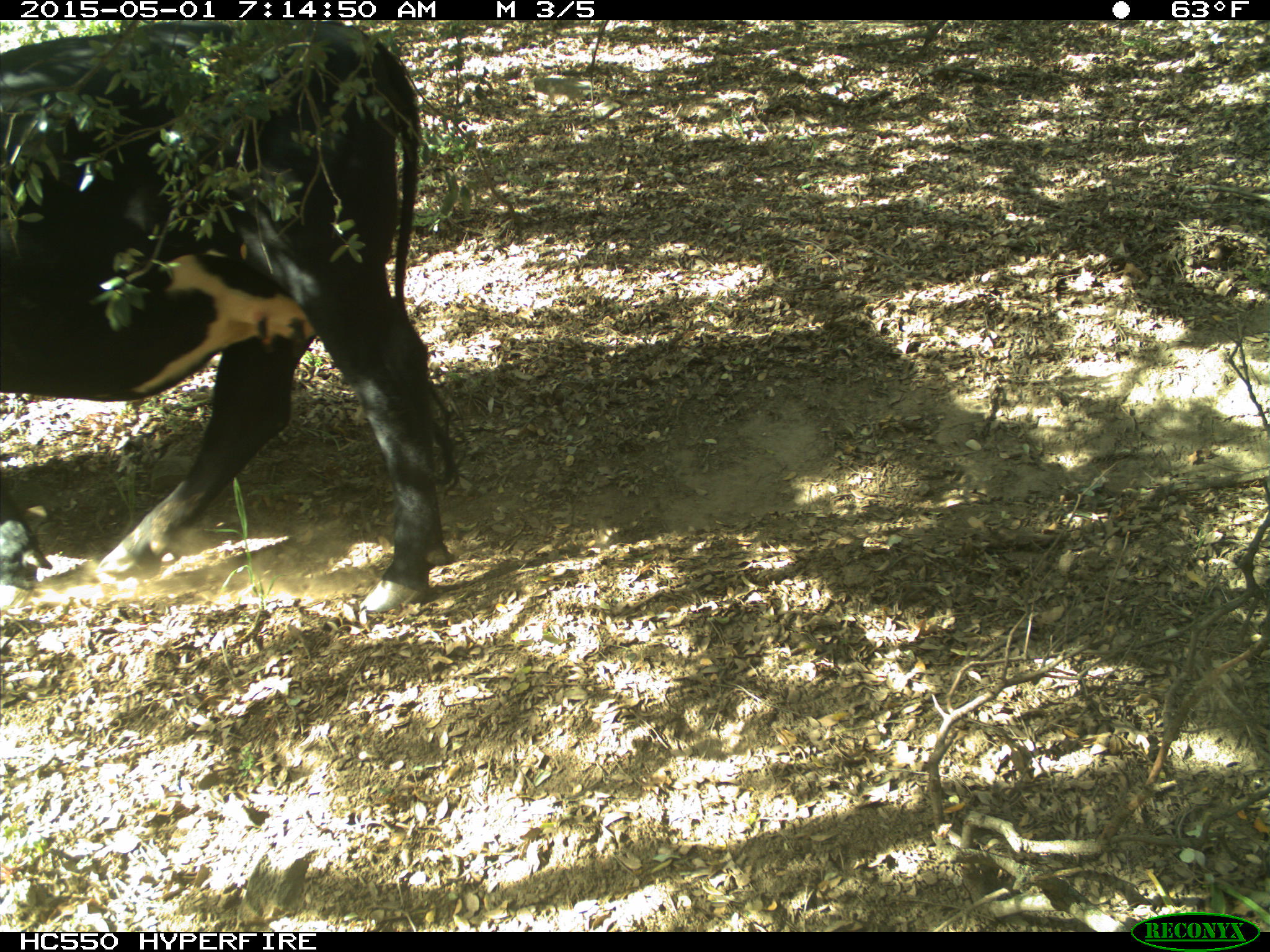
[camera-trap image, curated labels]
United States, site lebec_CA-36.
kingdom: Animalia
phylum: Chordata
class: Mammalia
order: Artiodactyla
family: Bovidae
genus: Bos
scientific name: Bos taurus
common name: domestic cow